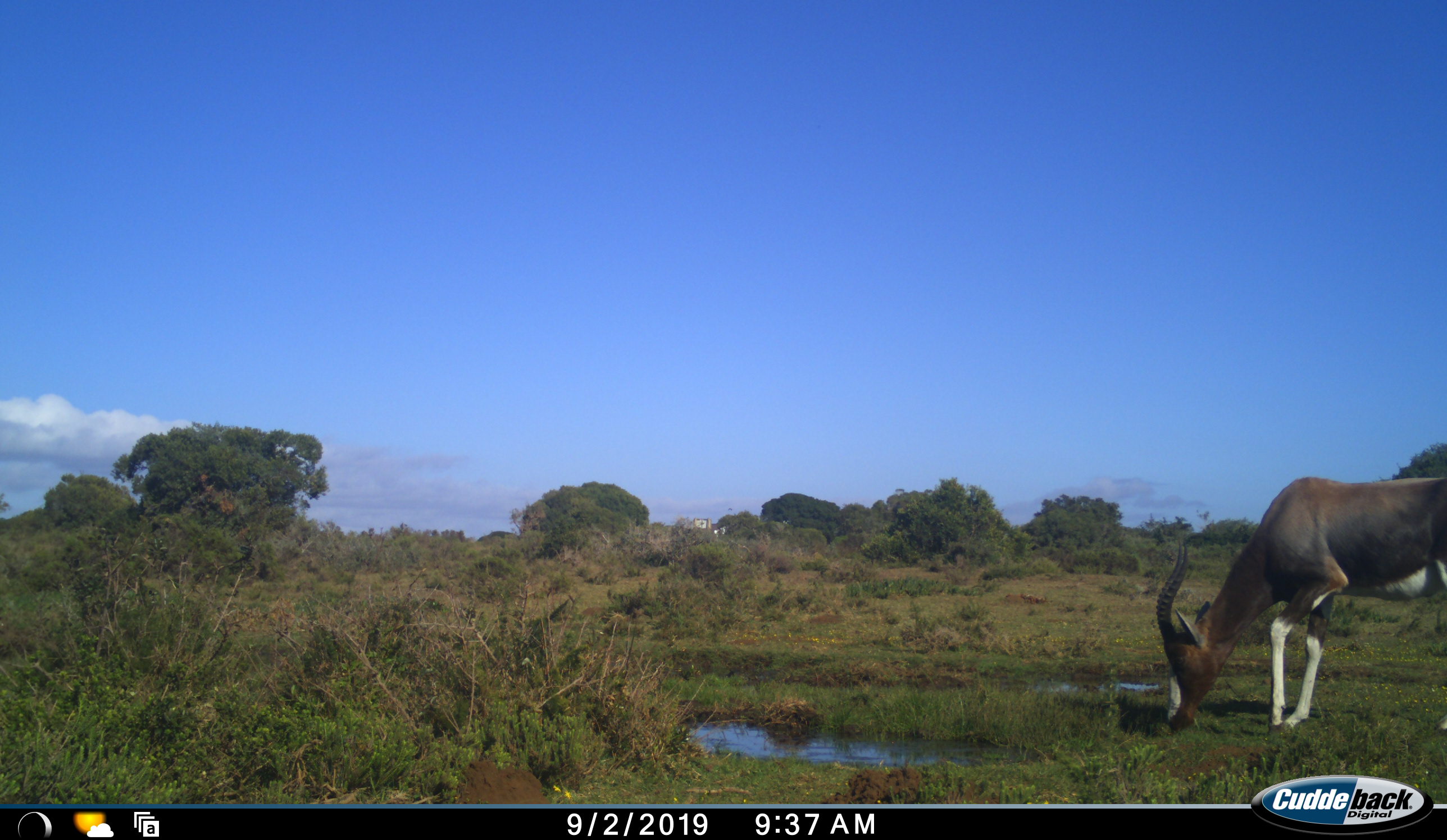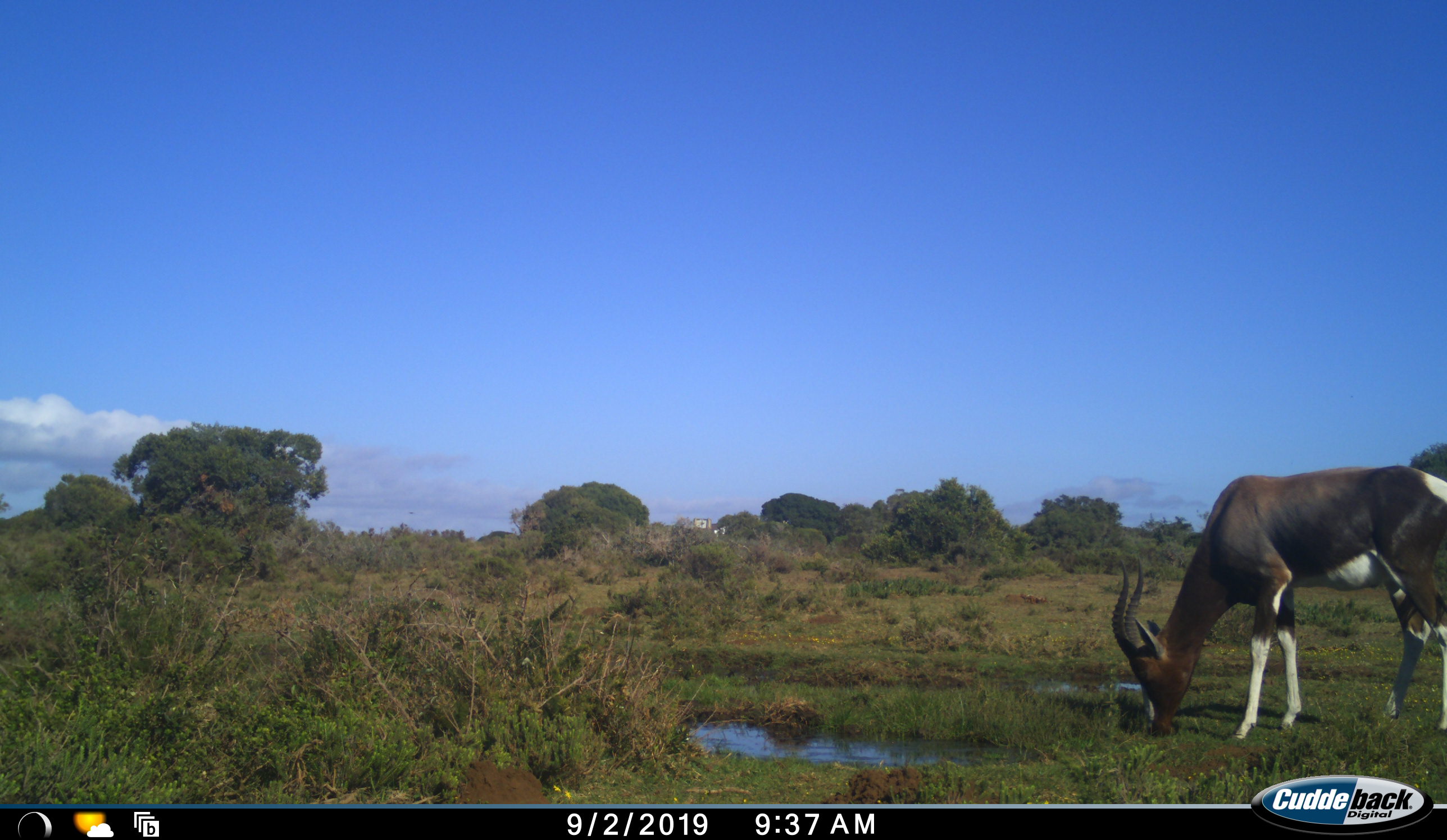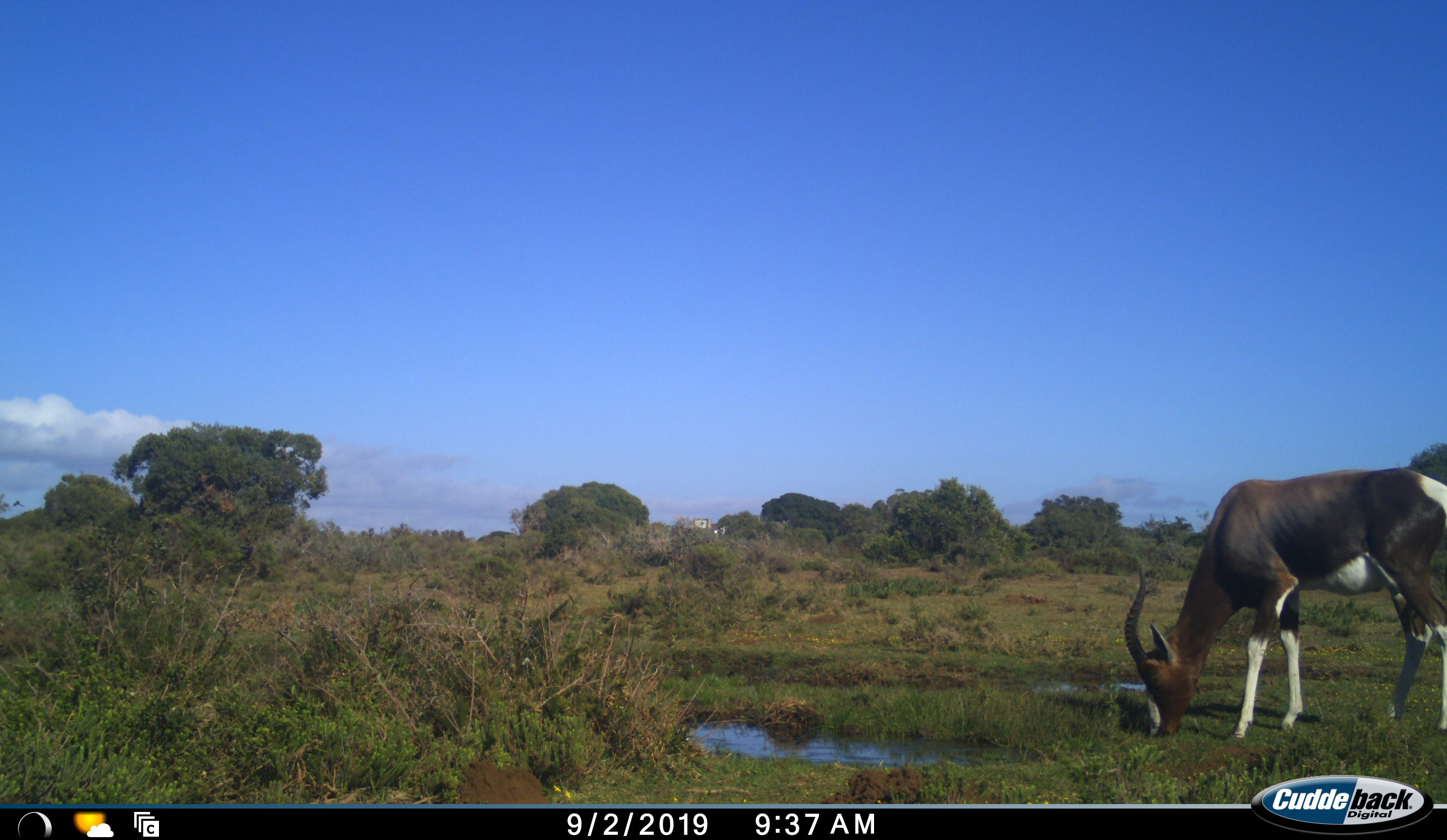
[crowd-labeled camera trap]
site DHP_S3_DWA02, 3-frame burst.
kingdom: Animalia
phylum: Chordata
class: Mammalia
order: Artiodactyla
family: Bovidae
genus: Damaliscus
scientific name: Damaliscus pygargus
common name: bontebok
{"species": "bontebok (Damaliscus pygargus)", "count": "1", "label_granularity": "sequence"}